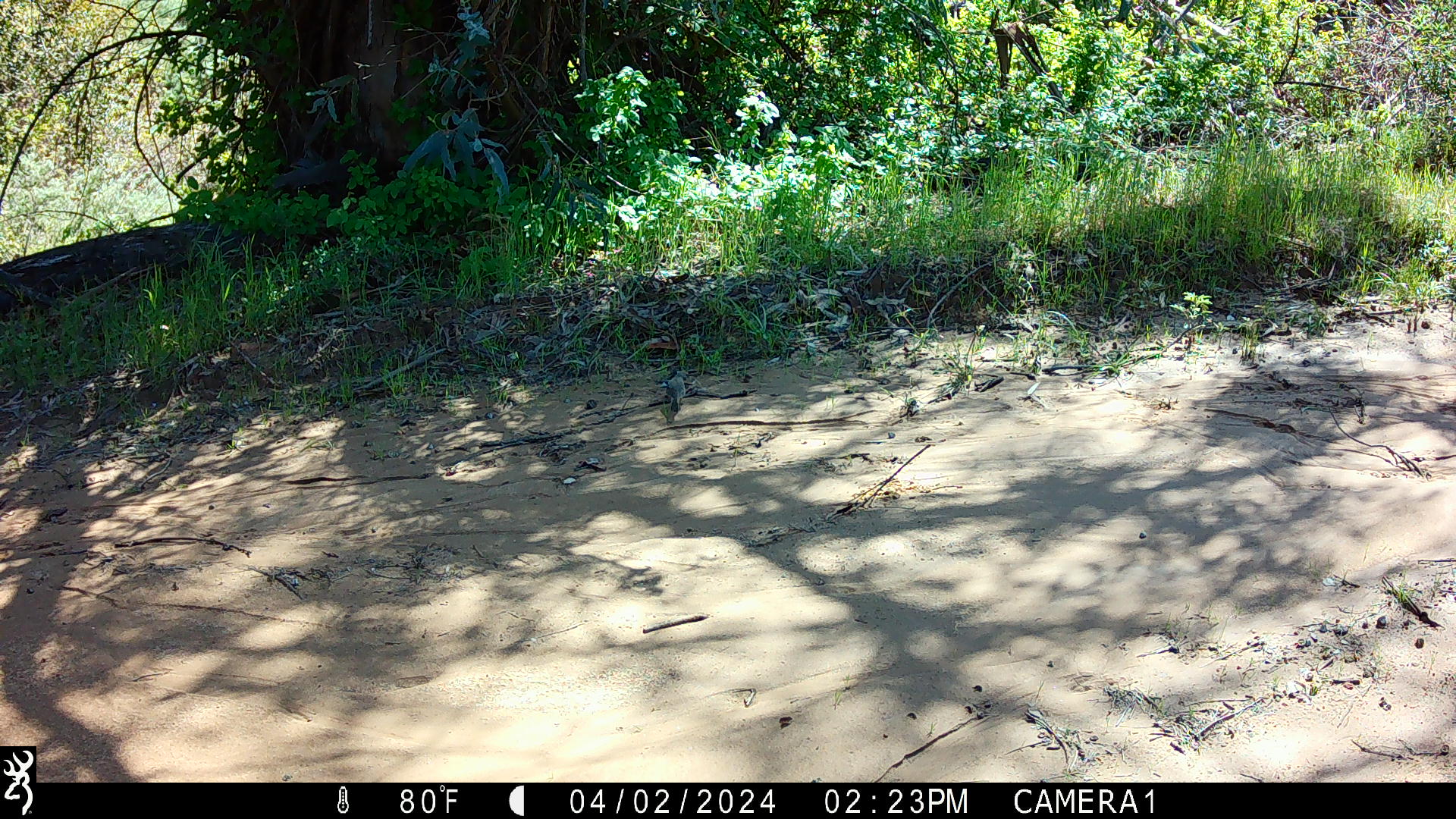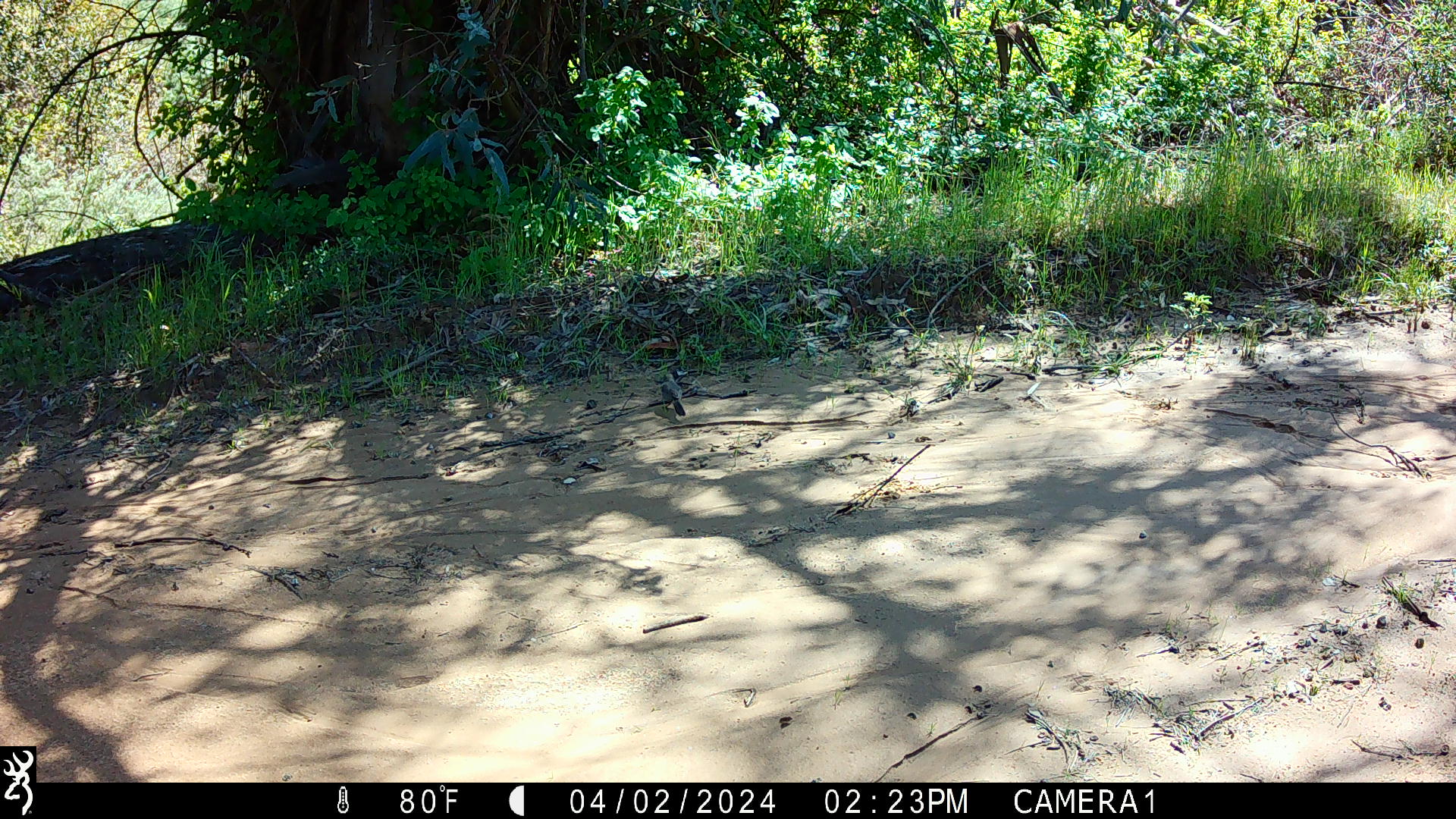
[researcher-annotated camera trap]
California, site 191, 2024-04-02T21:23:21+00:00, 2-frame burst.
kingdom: Animalia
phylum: Chordata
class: Aves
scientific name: Aves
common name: bird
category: unknown bird